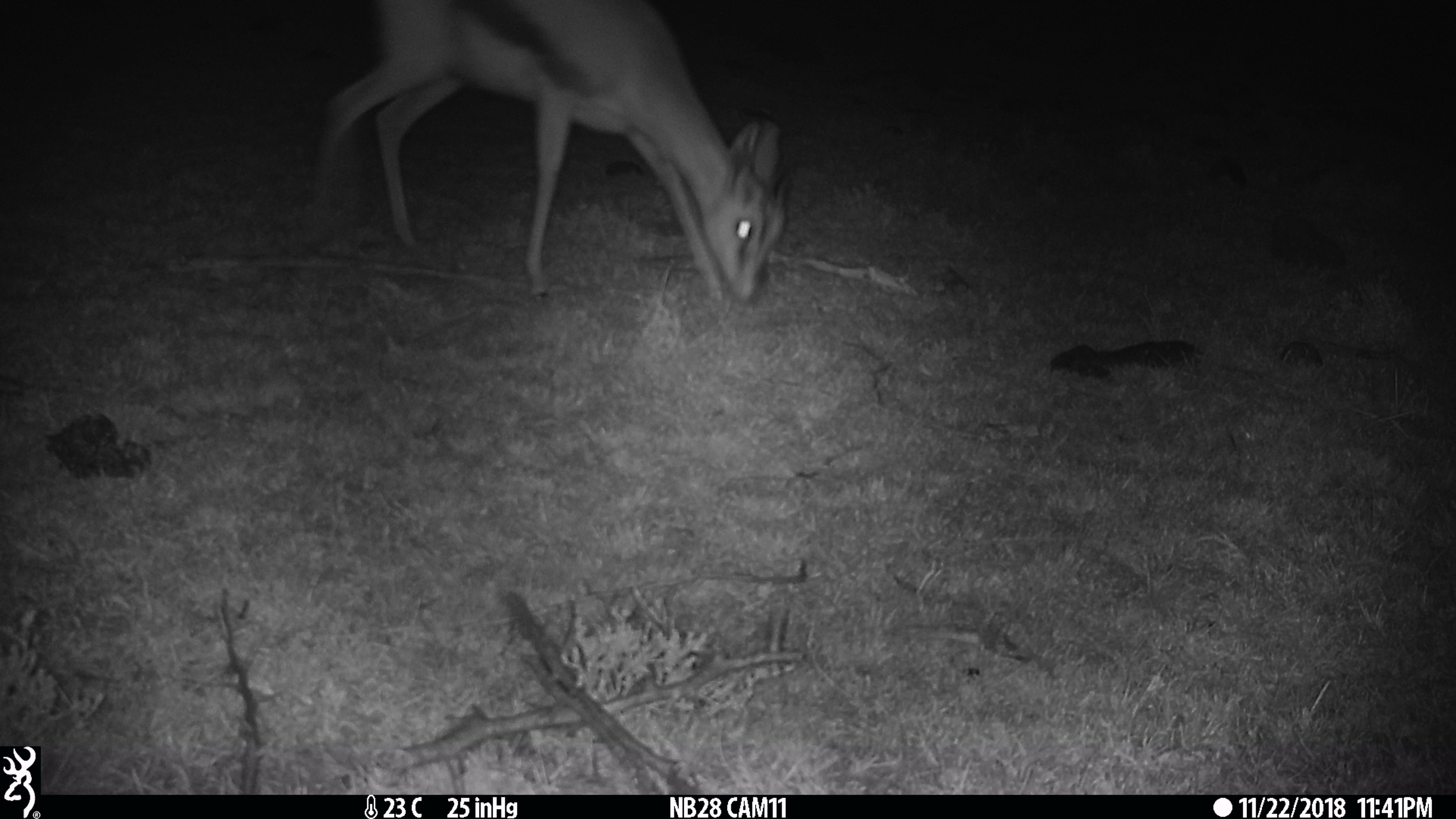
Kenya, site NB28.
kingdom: Animalia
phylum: Chordata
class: Mammalia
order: Artiodactyla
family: Bovidae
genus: Eudorcas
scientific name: Eudorcas thomsonii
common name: thomon's gazelle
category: gazelle thomsons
Gazelle thomsons (thomon's gazelle) (Eudorcas thomsonii).